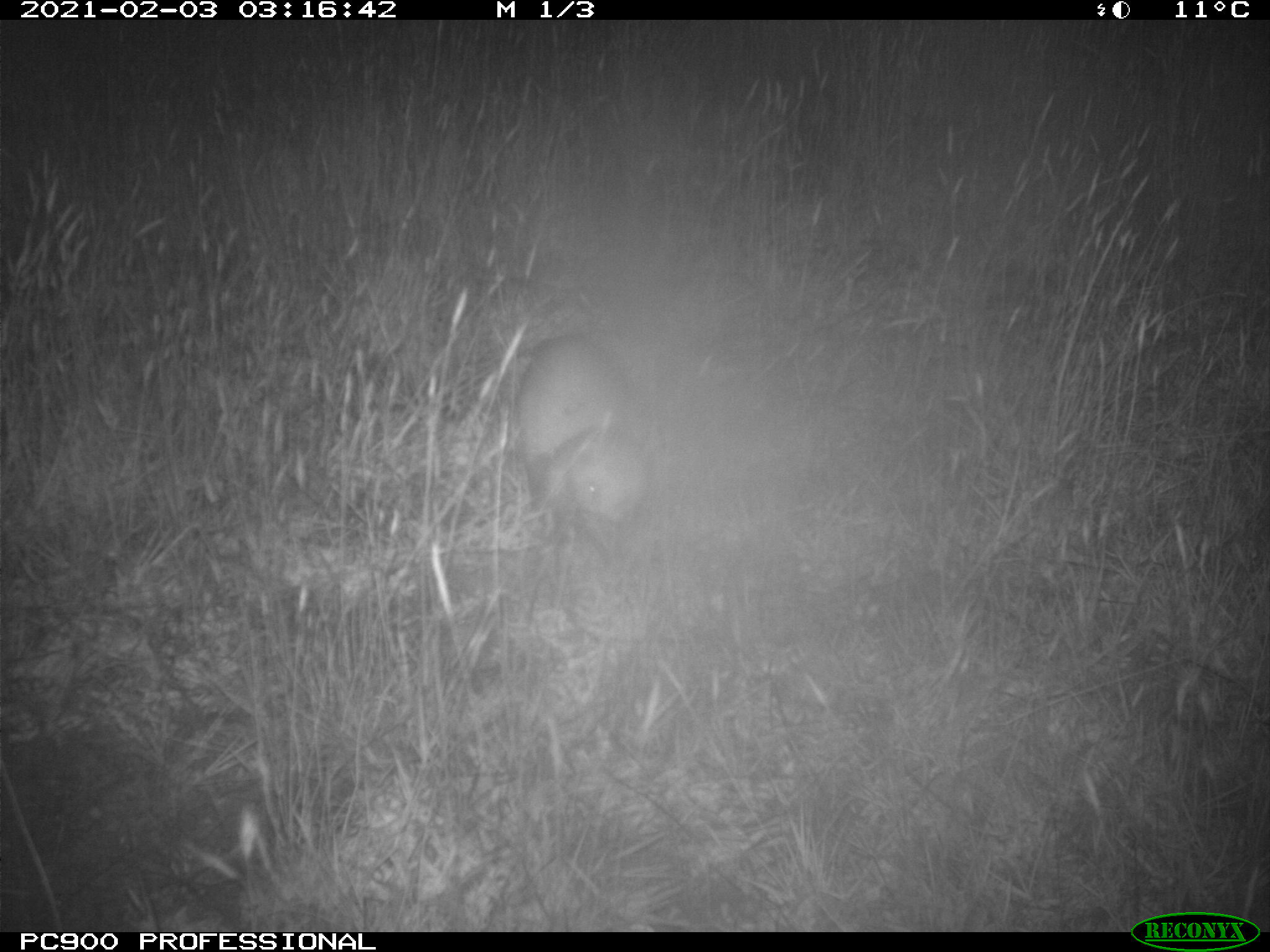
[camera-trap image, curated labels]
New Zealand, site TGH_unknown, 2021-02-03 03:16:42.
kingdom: Animalia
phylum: Chordata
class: Mammalia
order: Carnivora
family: Mustelidae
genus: Mustela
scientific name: Mustela furo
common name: ferret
Ferret (Mustela furo).